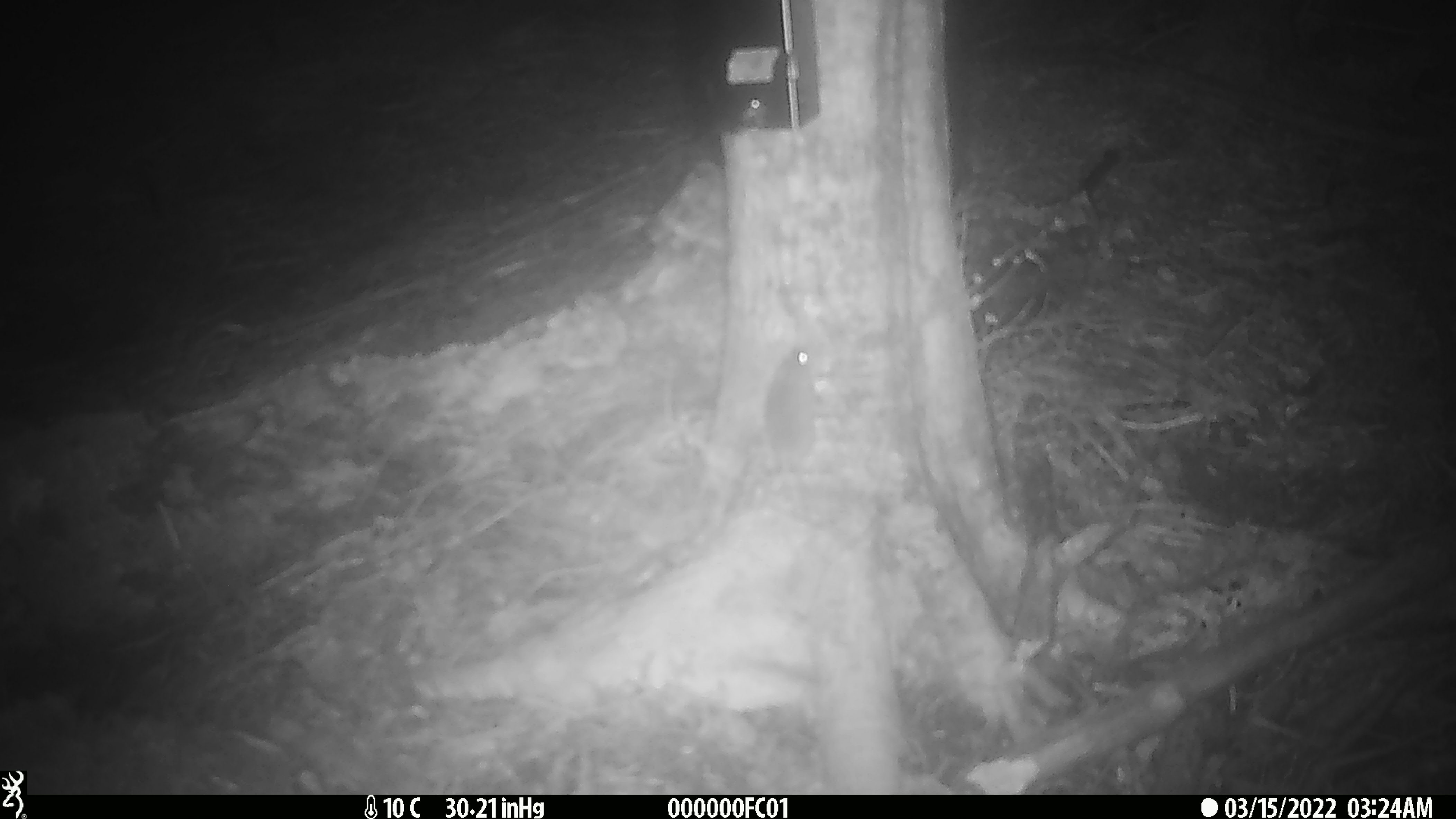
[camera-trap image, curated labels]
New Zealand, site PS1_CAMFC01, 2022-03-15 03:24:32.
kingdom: Animalia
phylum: Chordata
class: Mammalia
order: Rodentia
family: Muridae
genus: Mus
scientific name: Mus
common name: mouse